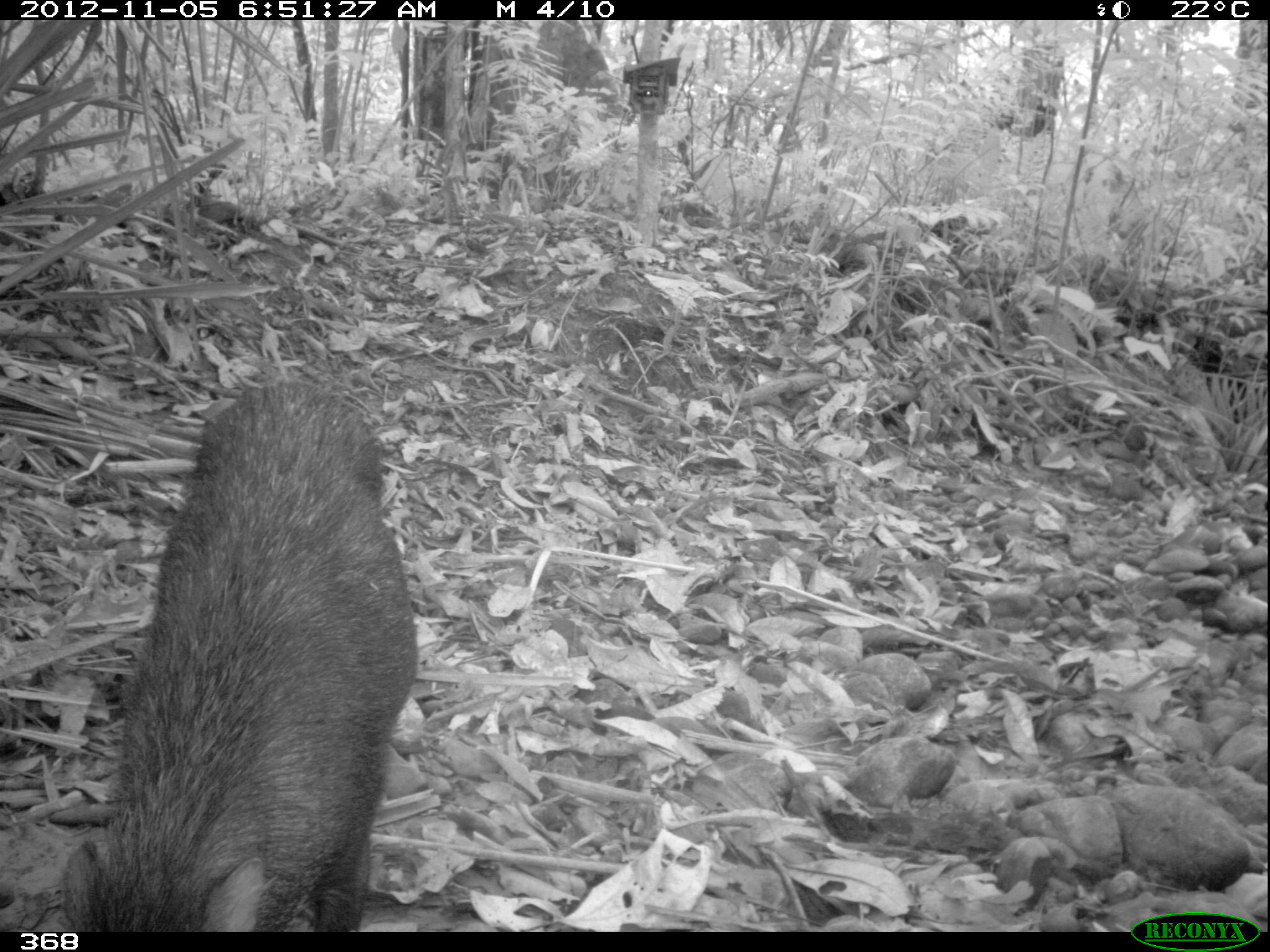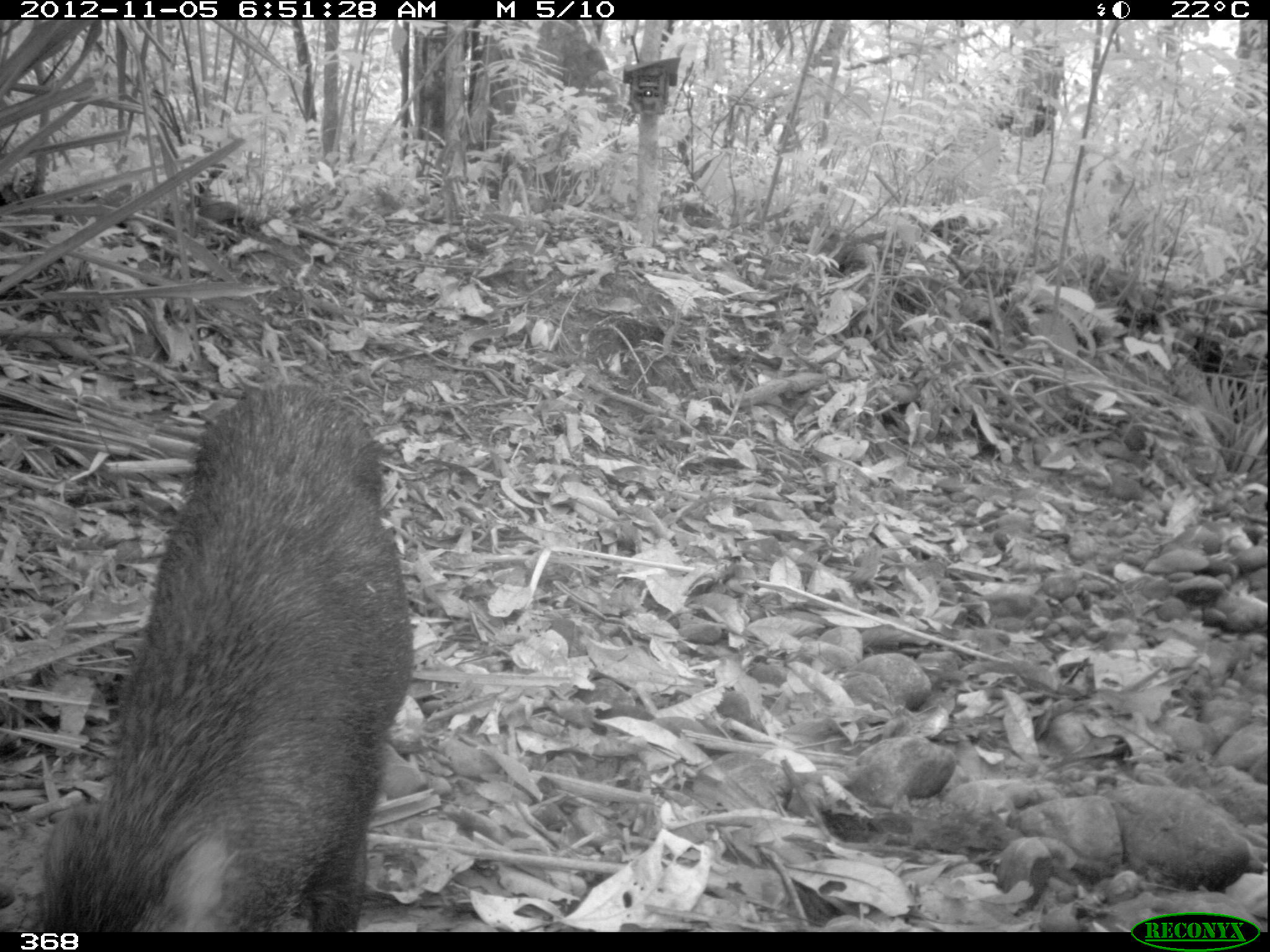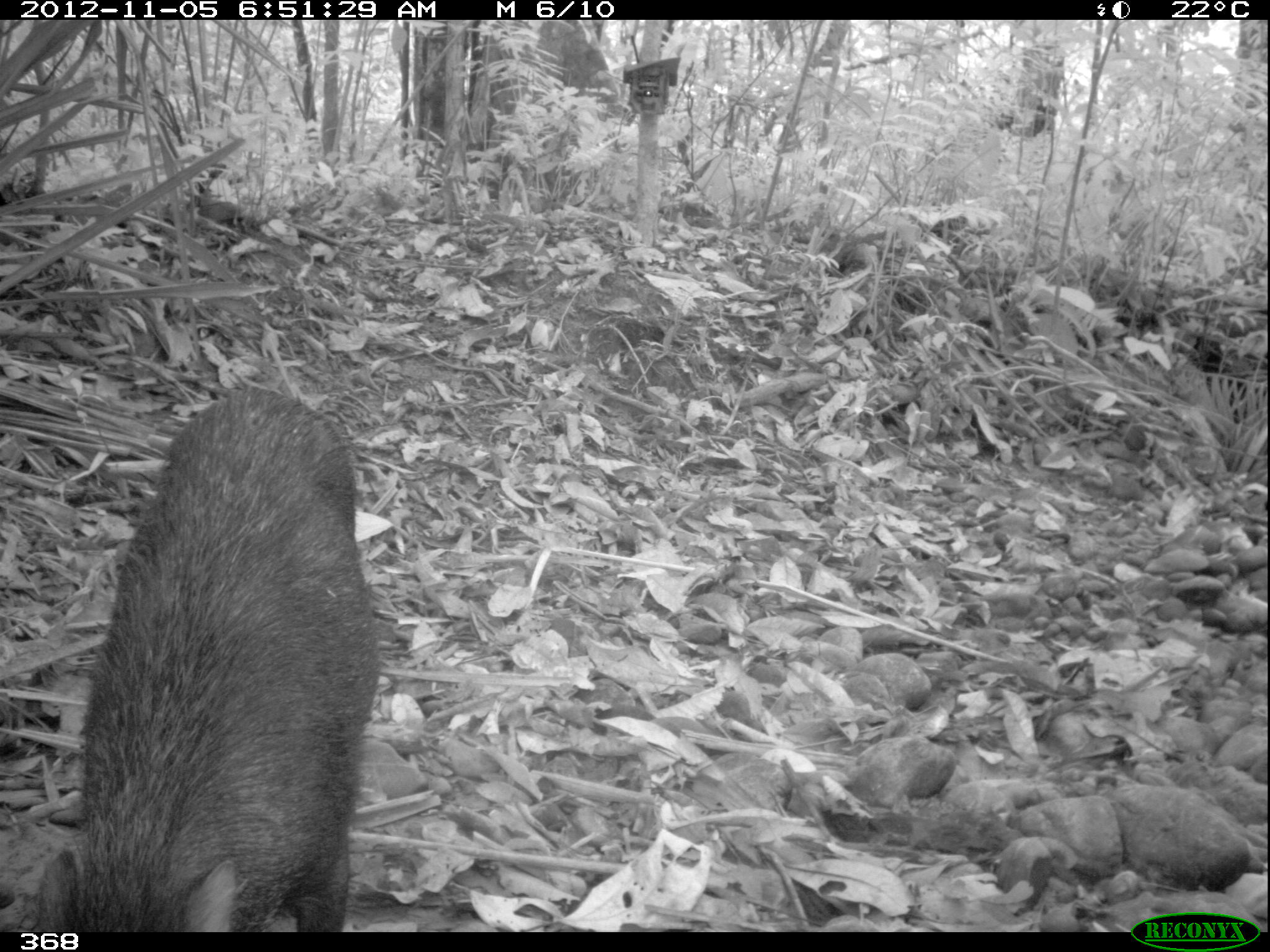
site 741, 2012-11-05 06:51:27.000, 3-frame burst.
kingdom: Animalia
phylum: Chordata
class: Mammalia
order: Artiodactyla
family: Tayassuidae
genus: Tayassu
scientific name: Tayassu pecari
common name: white-lipped peccary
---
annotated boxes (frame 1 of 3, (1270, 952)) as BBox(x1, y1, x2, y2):
tayassu pecari: BBox(57, 380, 421, 932)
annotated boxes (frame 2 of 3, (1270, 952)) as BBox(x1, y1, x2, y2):
tayassu pecari: BBox(33, 380, 406, 932)